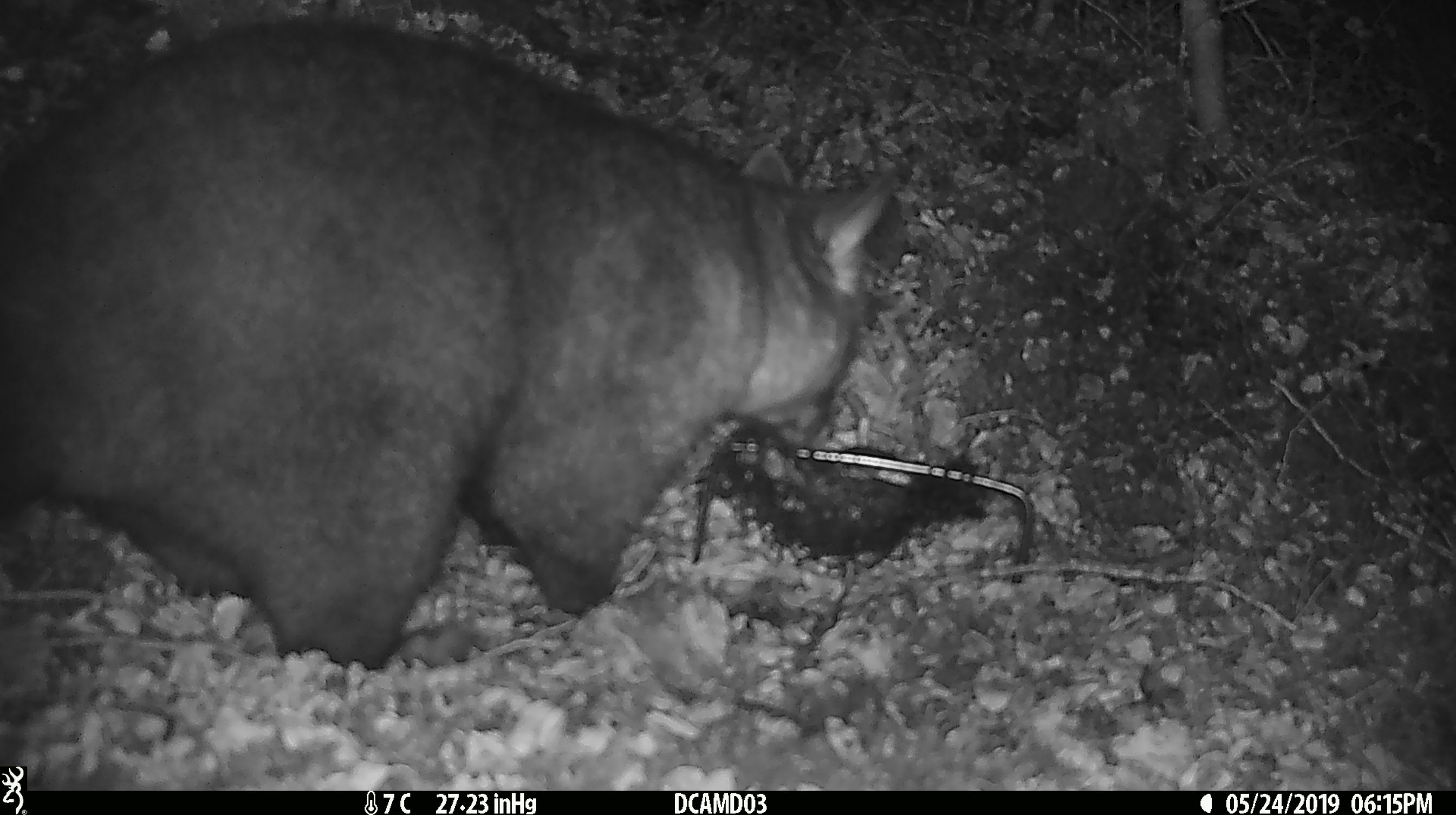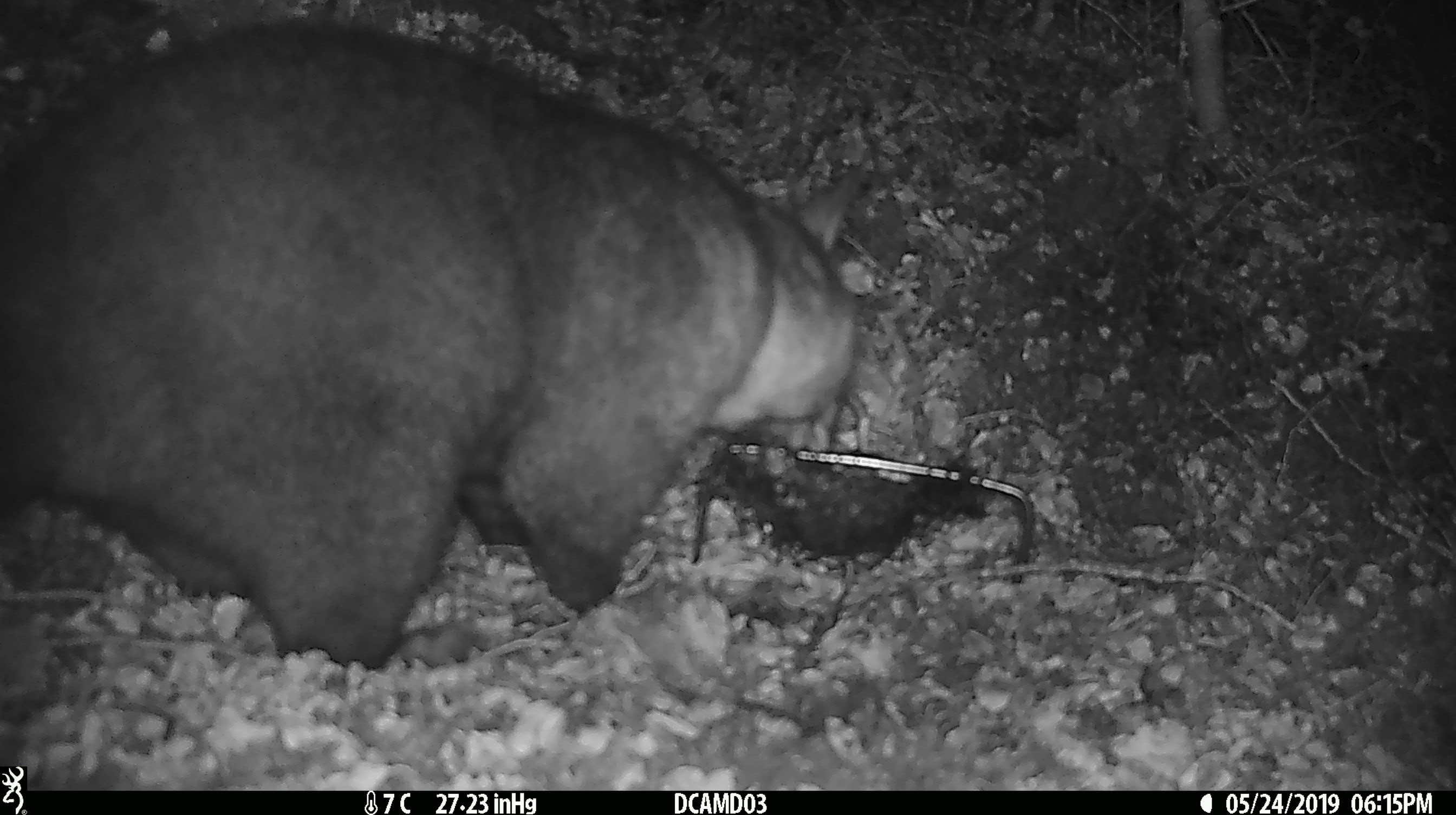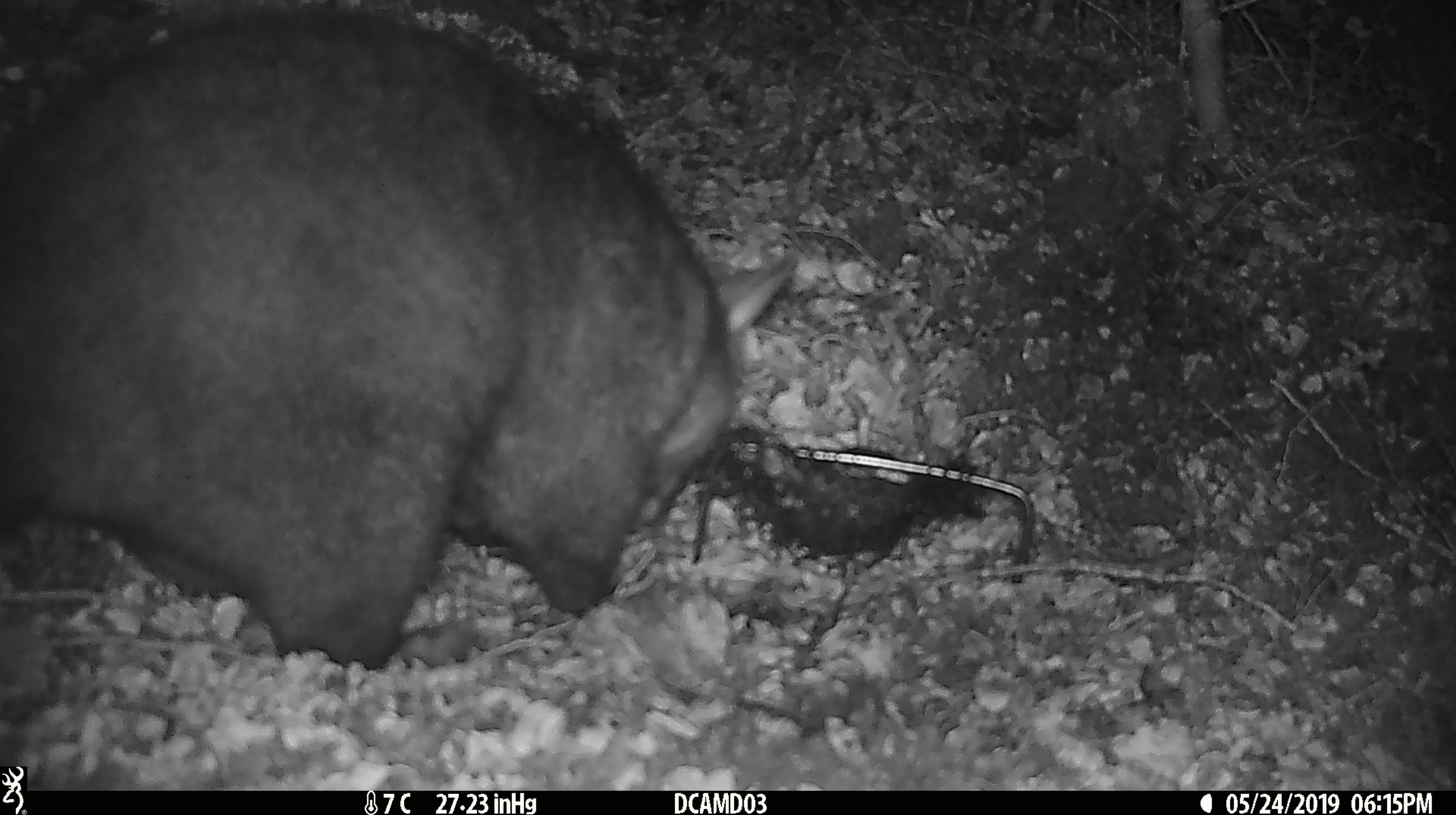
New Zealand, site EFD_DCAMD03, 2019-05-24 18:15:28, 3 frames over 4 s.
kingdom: Animalia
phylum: Chordata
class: Mammalia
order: Diprotodontia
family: Phalangeridae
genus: Trichosurus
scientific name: Trichosurus vulpecula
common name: common brushtail possum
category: possum